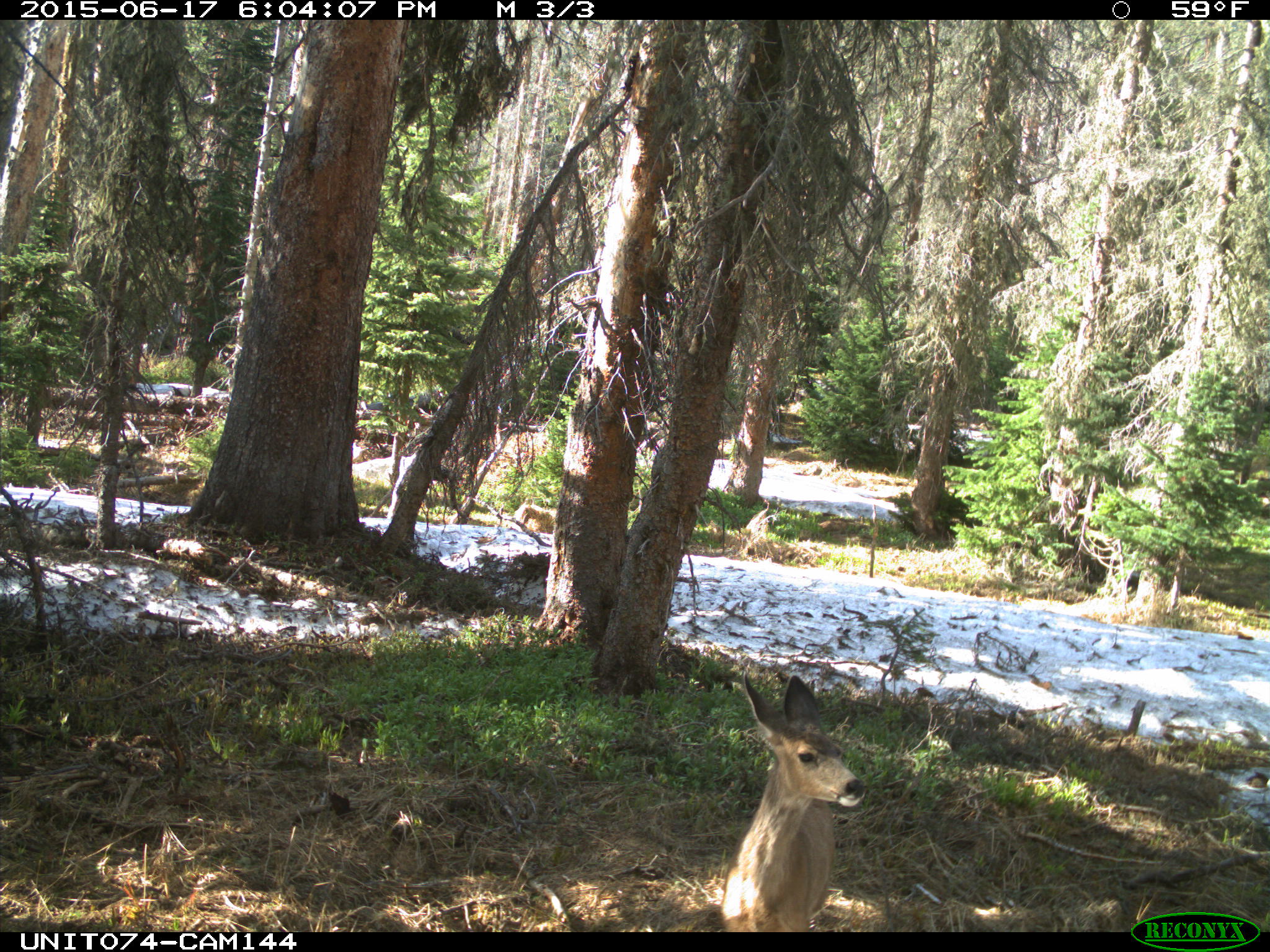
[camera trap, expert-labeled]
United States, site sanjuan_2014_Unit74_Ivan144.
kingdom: Animalia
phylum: Chordata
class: Mammalia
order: Artiodactyla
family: Cervidae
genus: Odocoileus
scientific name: Odocoileus hemionus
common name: mule deer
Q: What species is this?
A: Odocoileus hemionus (mule deer).